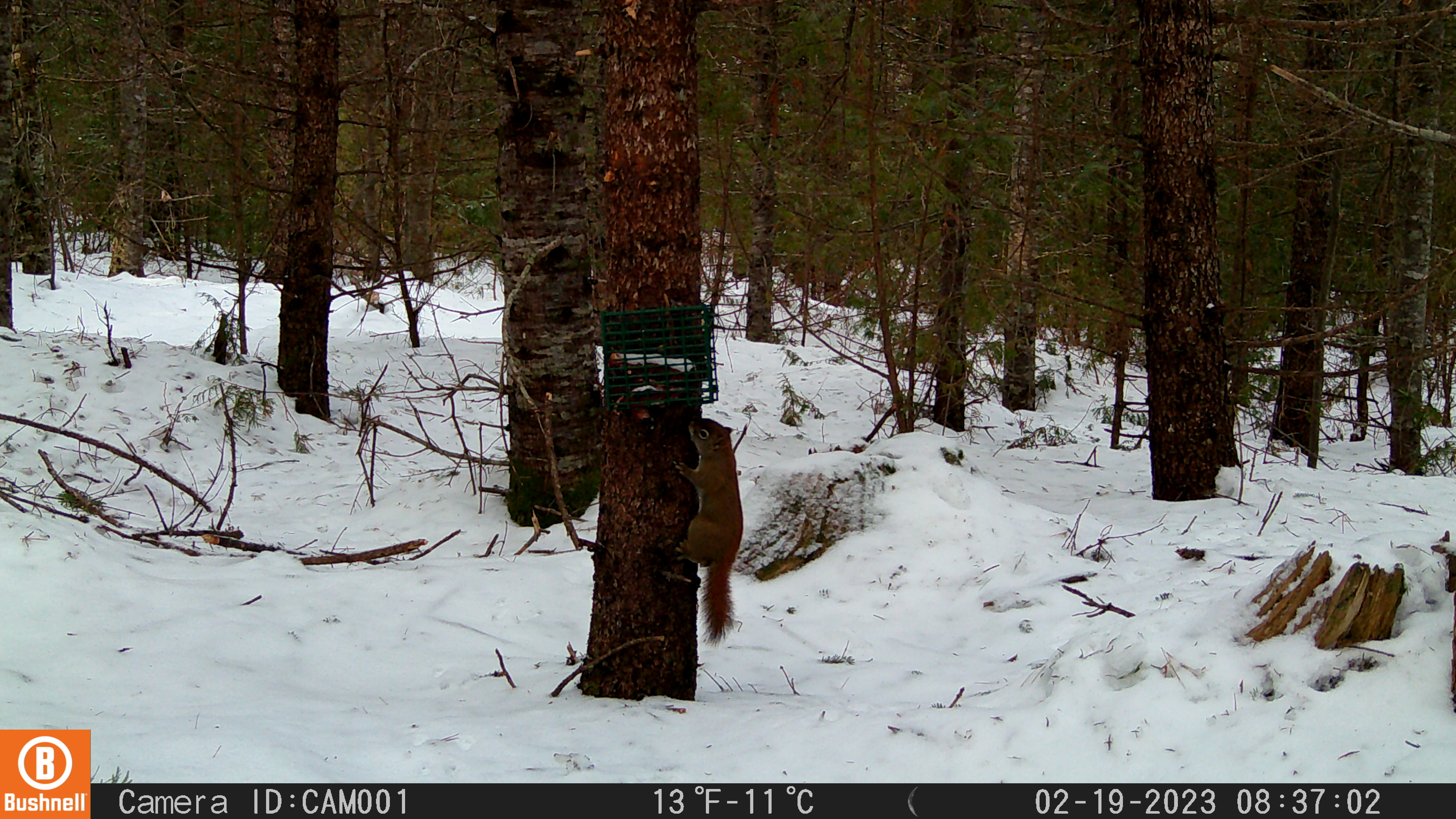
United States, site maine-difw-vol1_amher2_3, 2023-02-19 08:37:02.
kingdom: Animalia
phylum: Chordata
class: Mammalia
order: Rodentia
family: Sciuridae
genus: Tamiasciurus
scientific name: Tamiasciurus hudsonicus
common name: red squirrel